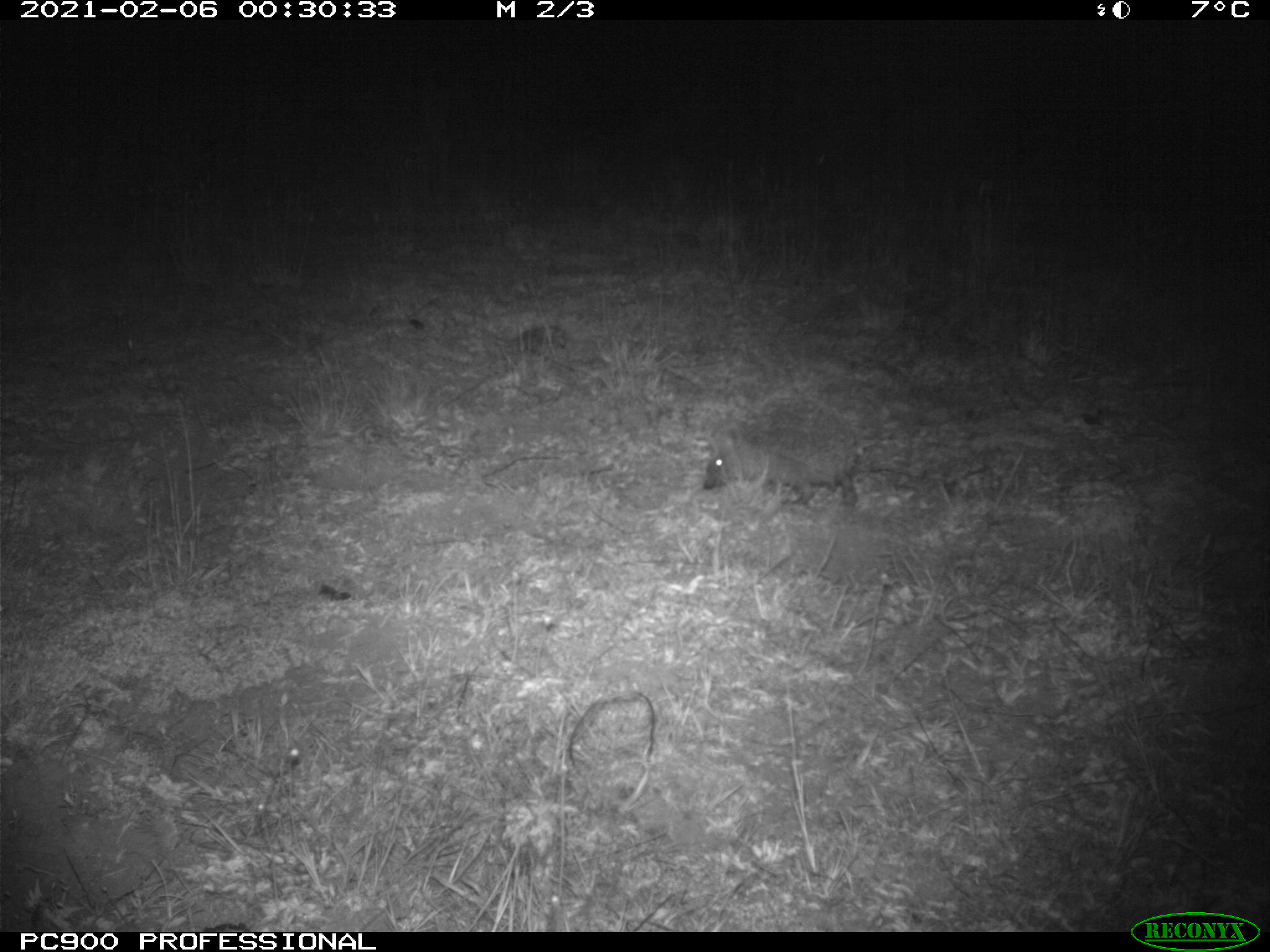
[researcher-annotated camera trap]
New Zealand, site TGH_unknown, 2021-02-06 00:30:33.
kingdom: Animalia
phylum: Chordata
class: Mammalia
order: Eulipotyphla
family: Erinaceidae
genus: Erinaceus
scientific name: Erinaceus europaeus europaeus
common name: european hedgehog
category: hedgehog